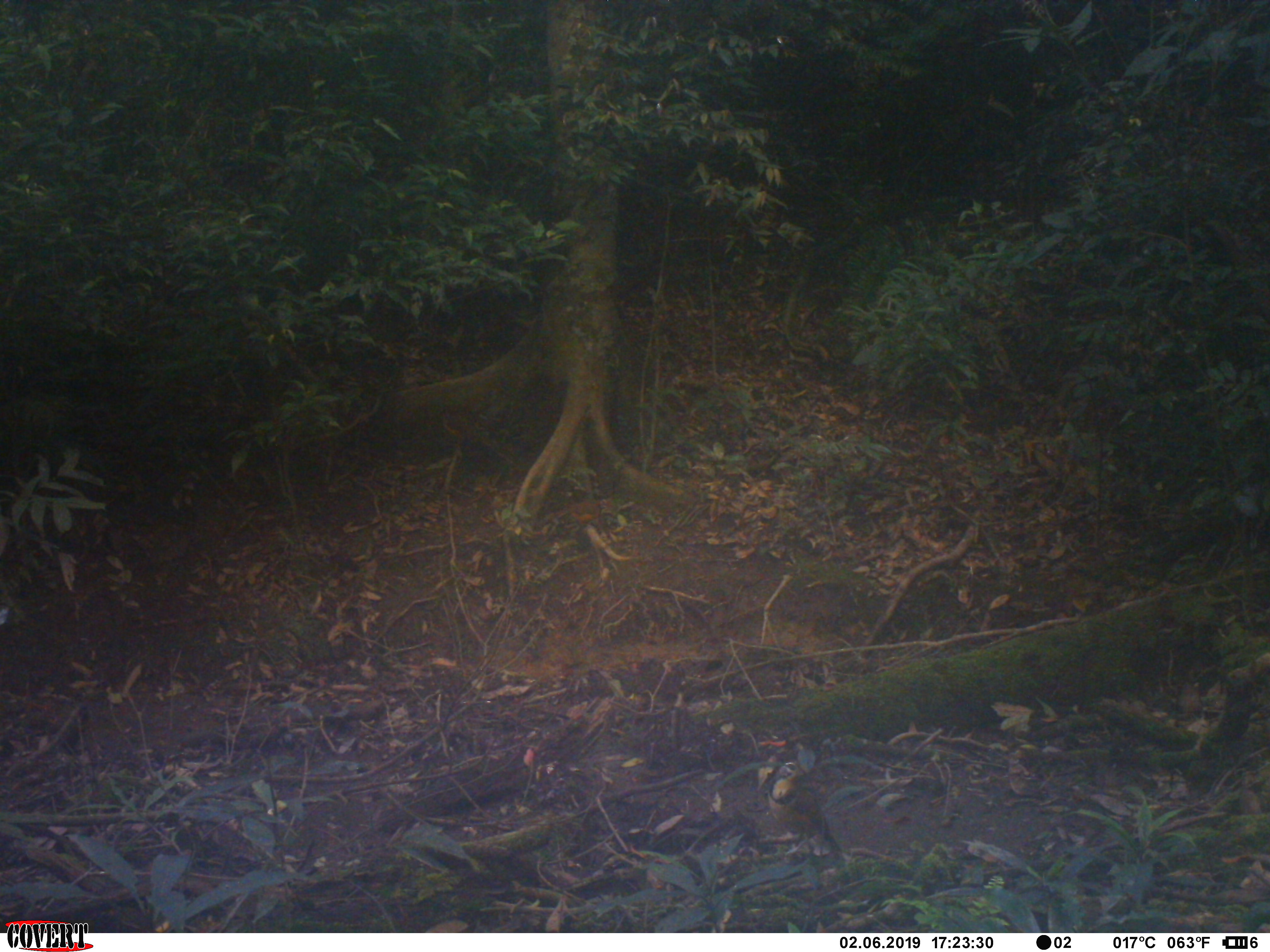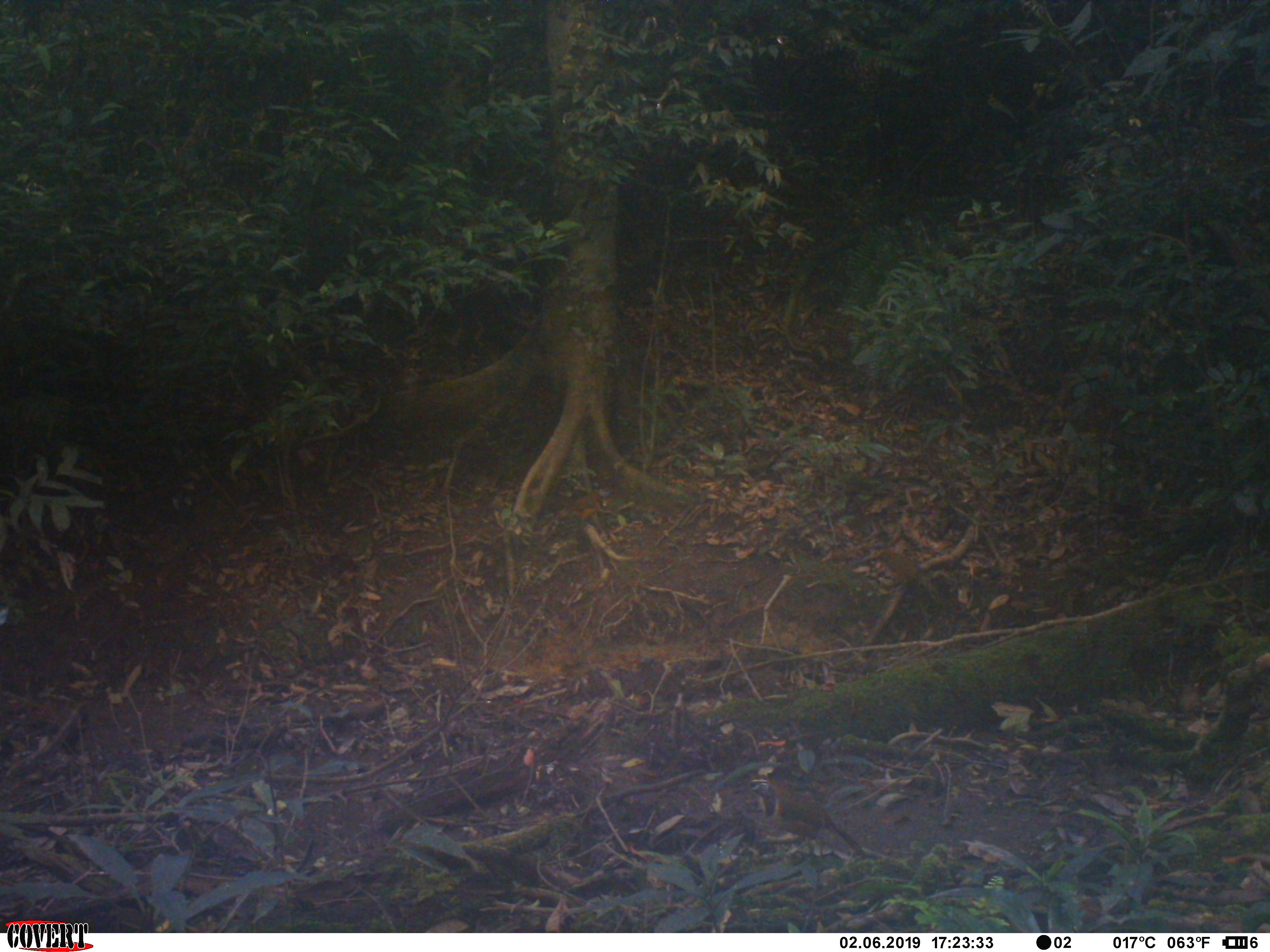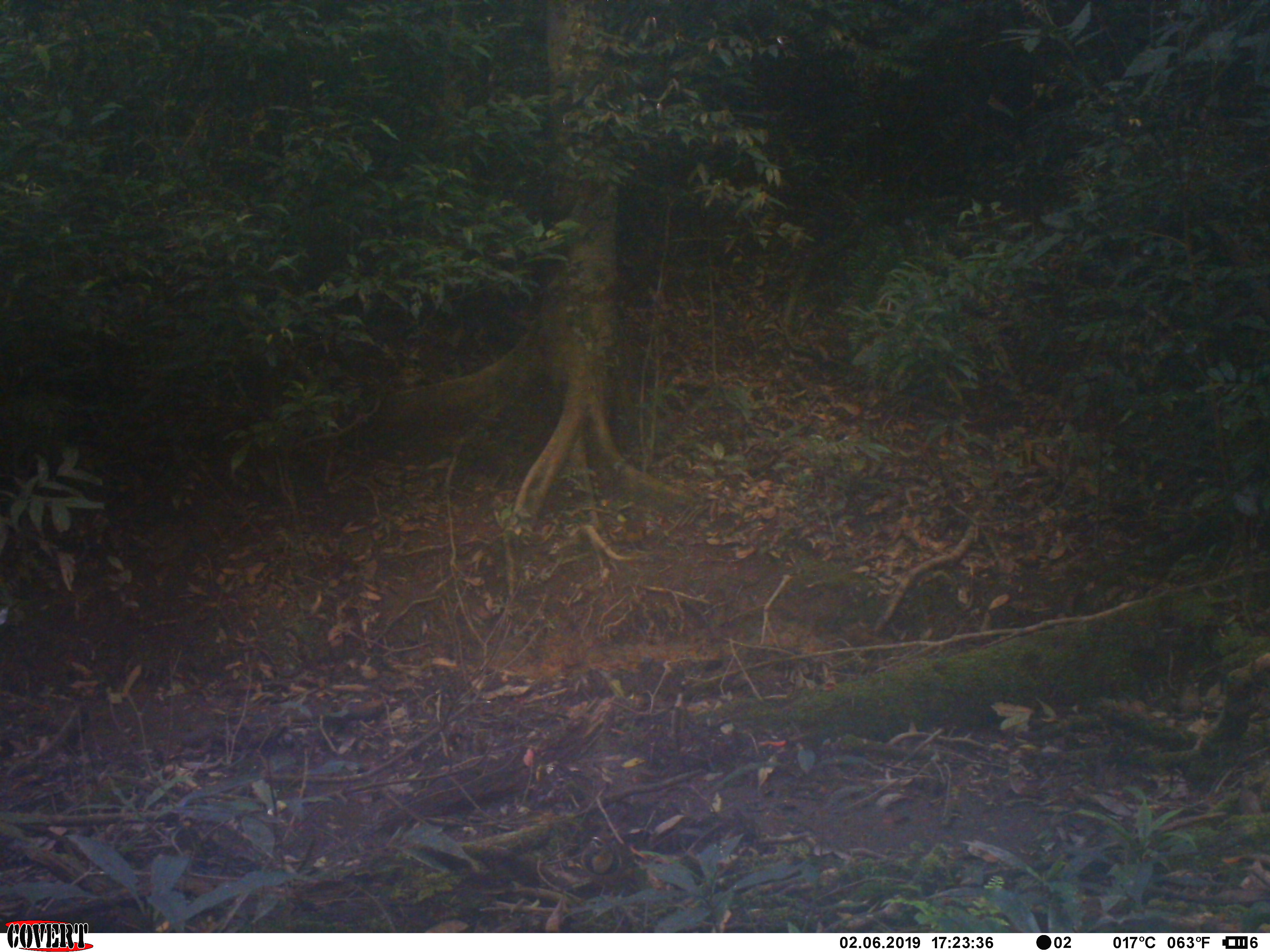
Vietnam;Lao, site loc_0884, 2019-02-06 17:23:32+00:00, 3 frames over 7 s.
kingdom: Animalia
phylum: Chordata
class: Aves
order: Passeriformes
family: Leiothrichidae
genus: Pterorhinus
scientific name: Pterorhinus pectoralis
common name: necklaced laughingthrush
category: necklaced laughingthrush sp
Necklaced laughingthrush sp (necklaced laughingthrush) (Pterorhinus pectoralis). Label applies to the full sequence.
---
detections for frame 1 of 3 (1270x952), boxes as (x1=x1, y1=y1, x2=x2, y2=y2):
necklaced laughingthrush sp: (x1=767, y1=757, x2=842, y2=858)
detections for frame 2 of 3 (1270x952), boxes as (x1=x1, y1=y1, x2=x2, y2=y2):
necklaced laughingthrush sp: (x1=0, y1=308, x2=292, y2=520)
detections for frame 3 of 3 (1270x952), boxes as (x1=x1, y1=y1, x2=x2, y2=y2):
necklaced laughingthrush sp: (x1=580, y1=835, x2=620, y2=907)